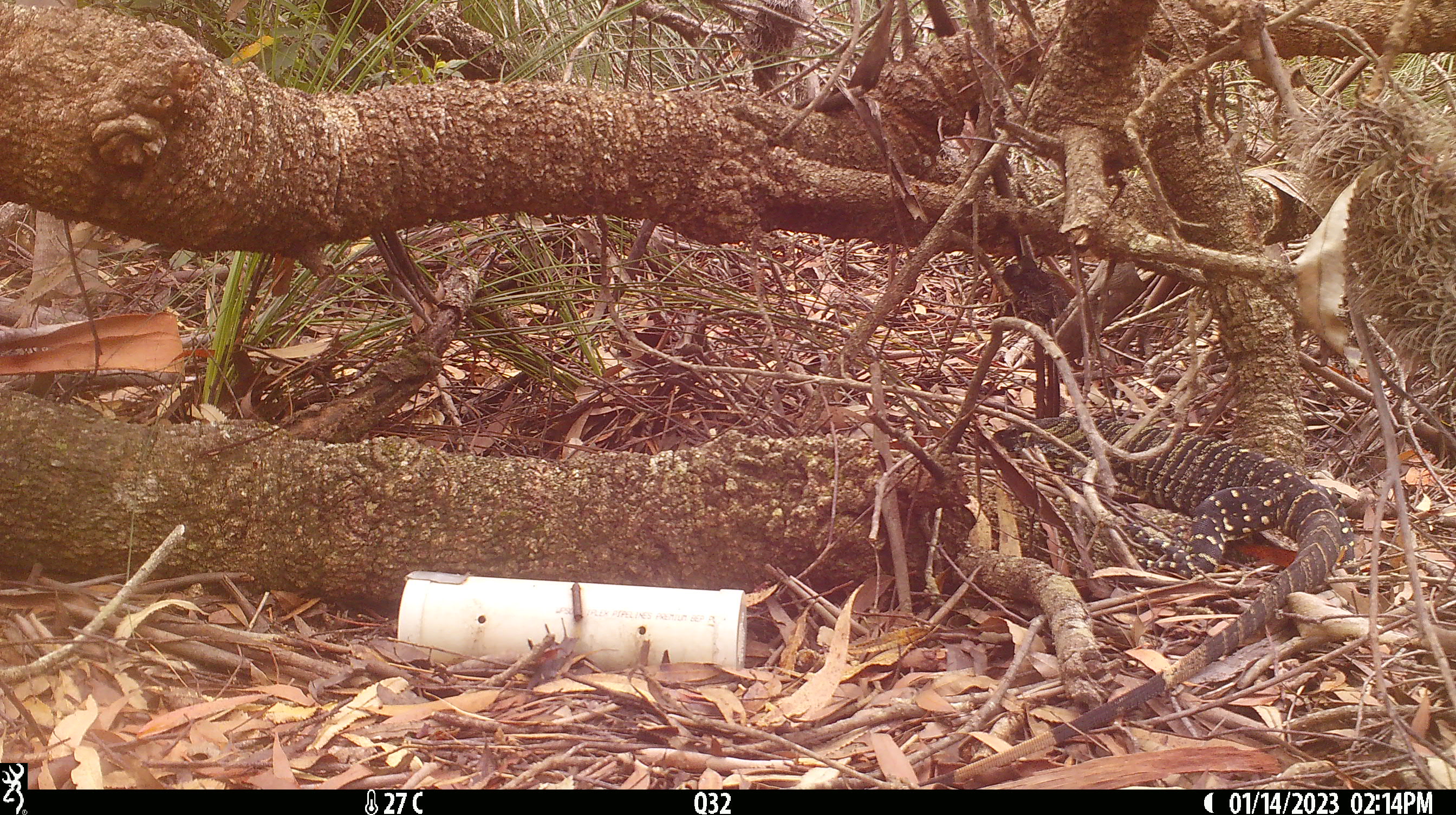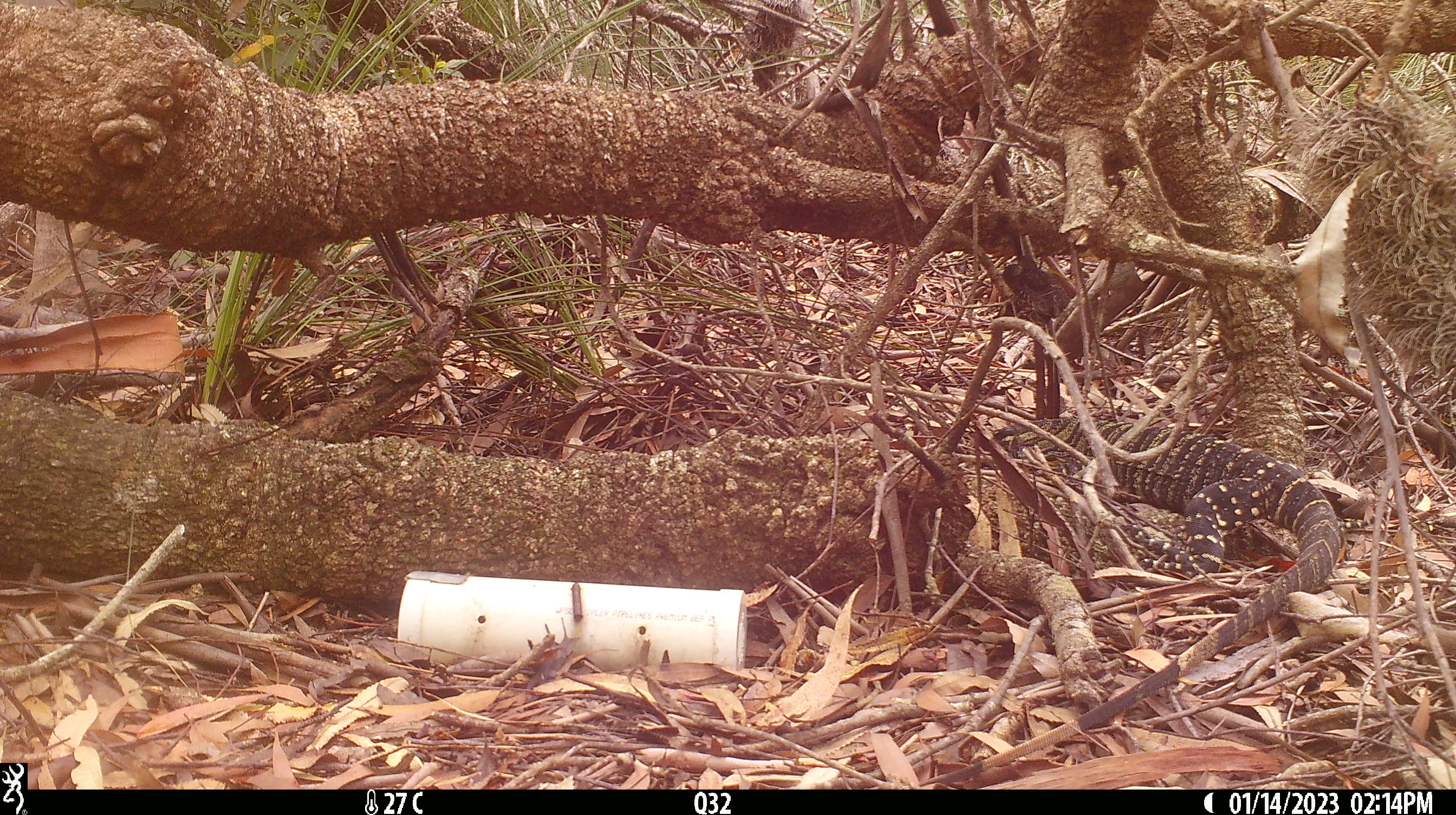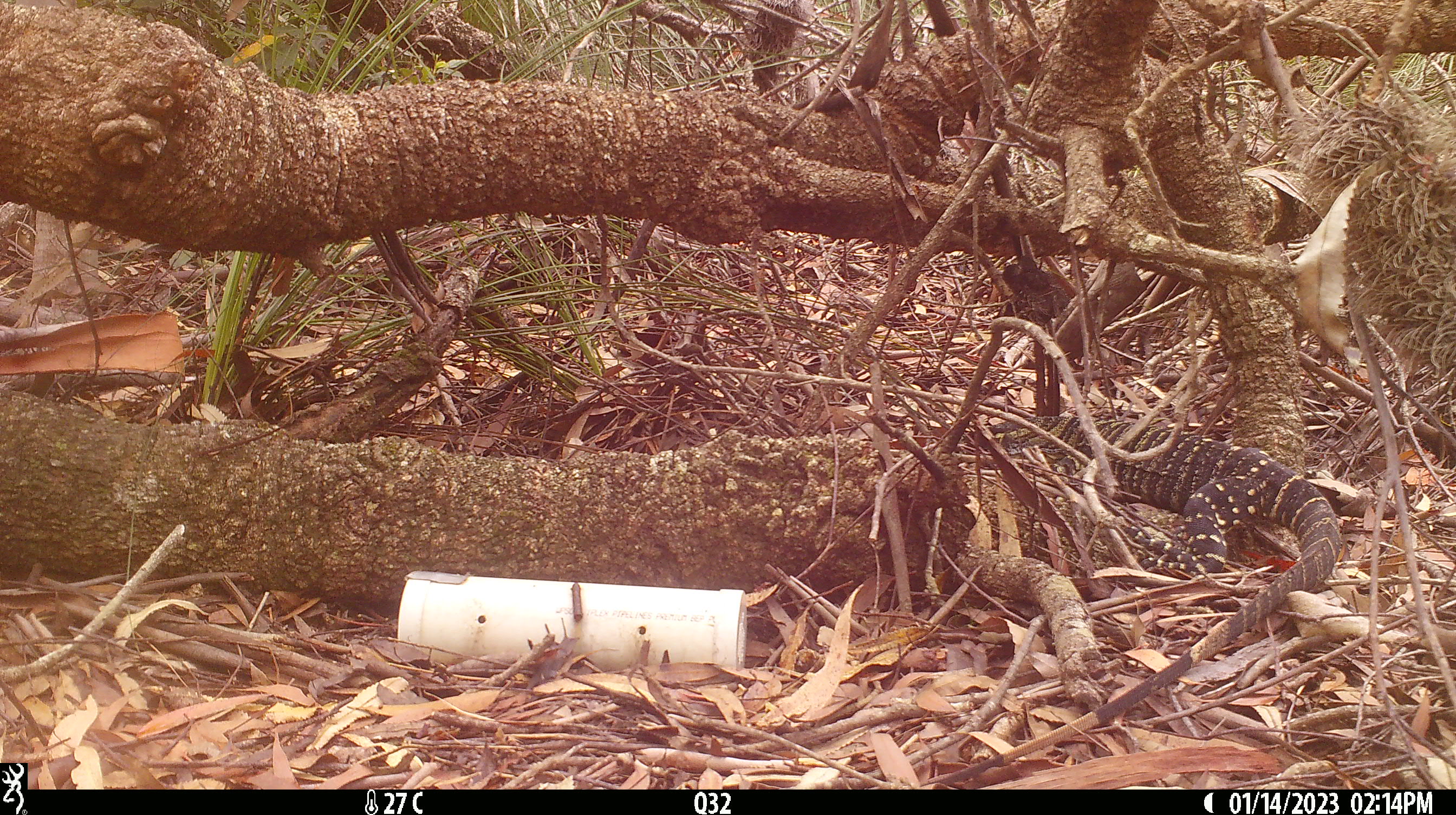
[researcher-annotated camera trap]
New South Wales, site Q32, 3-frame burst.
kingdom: Animalia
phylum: Chordata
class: Reptilia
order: Squamata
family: Varanidae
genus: Varanus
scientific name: Varanus varius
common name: lace monitor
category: goanna